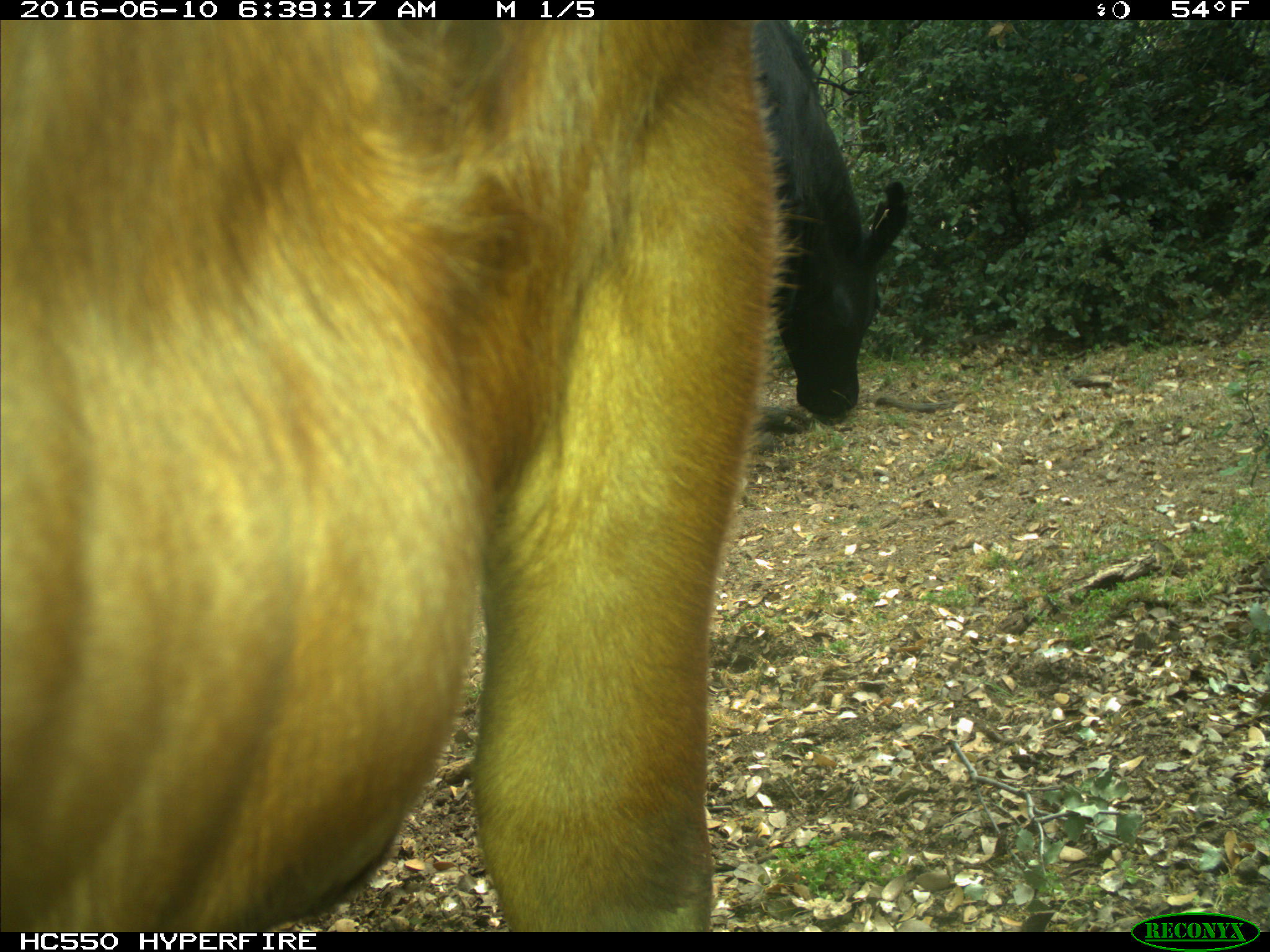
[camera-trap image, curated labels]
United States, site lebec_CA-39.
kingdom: Animalia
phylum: Chordata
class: Mammalia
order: Artiodactyla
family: Bovidae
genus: Bos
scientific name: Bos taurus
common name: domestic cow